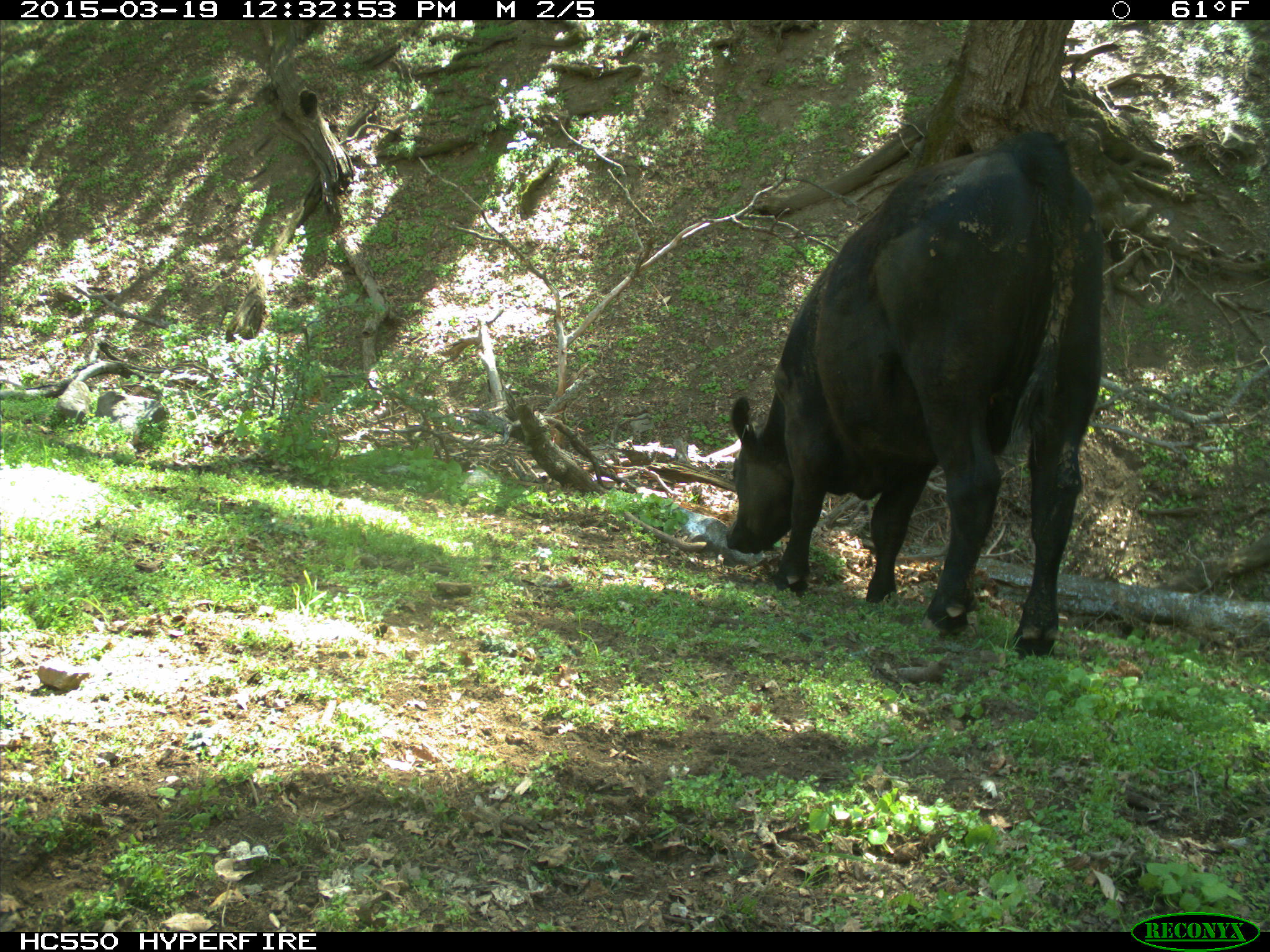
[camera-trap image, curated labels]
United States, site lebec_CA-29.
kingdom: Animalia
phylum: Chordata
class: Mammalia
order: Artiodactyla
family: Bovidae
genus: Bos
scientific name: Bos taurus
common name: domestic cow